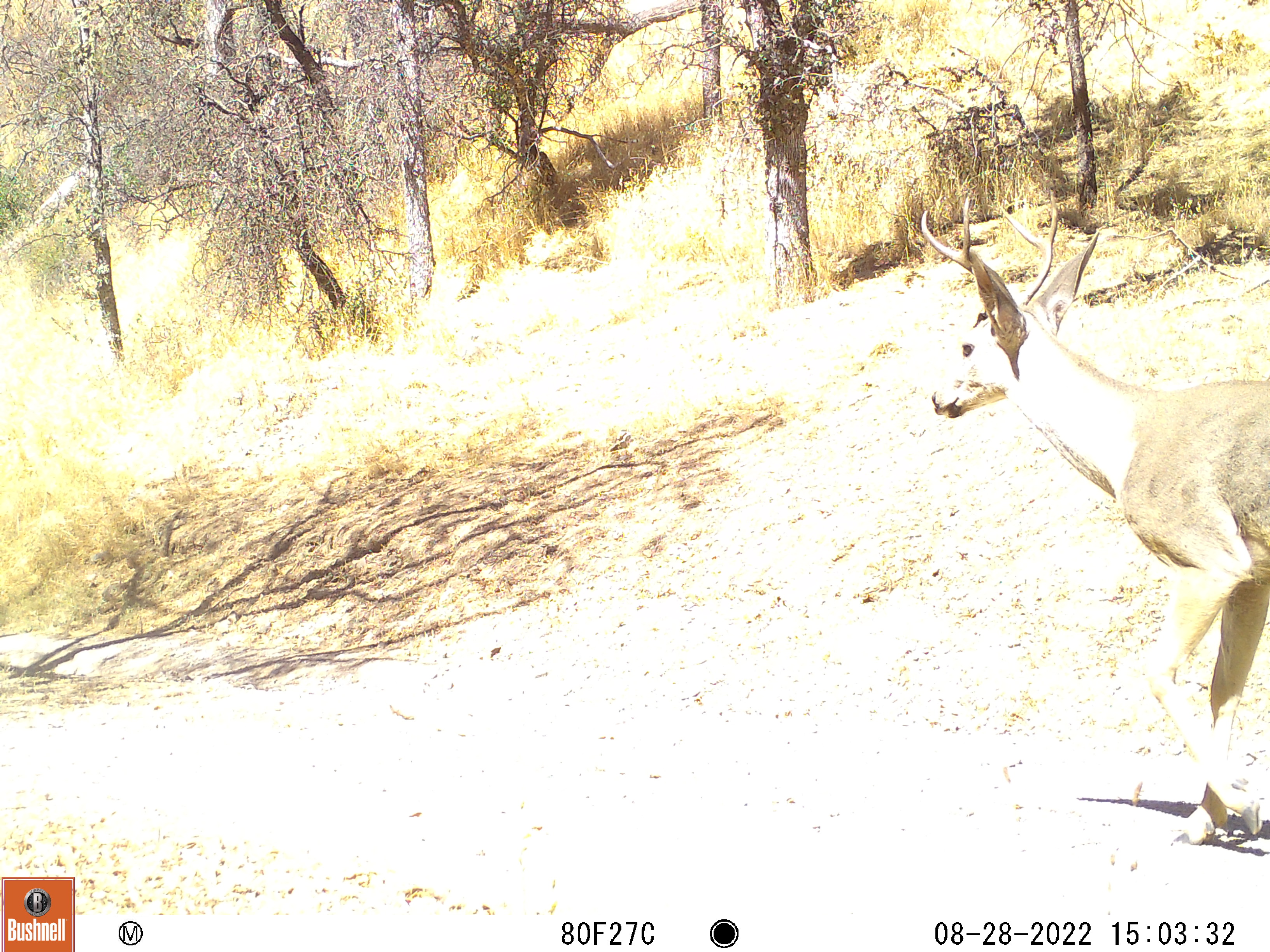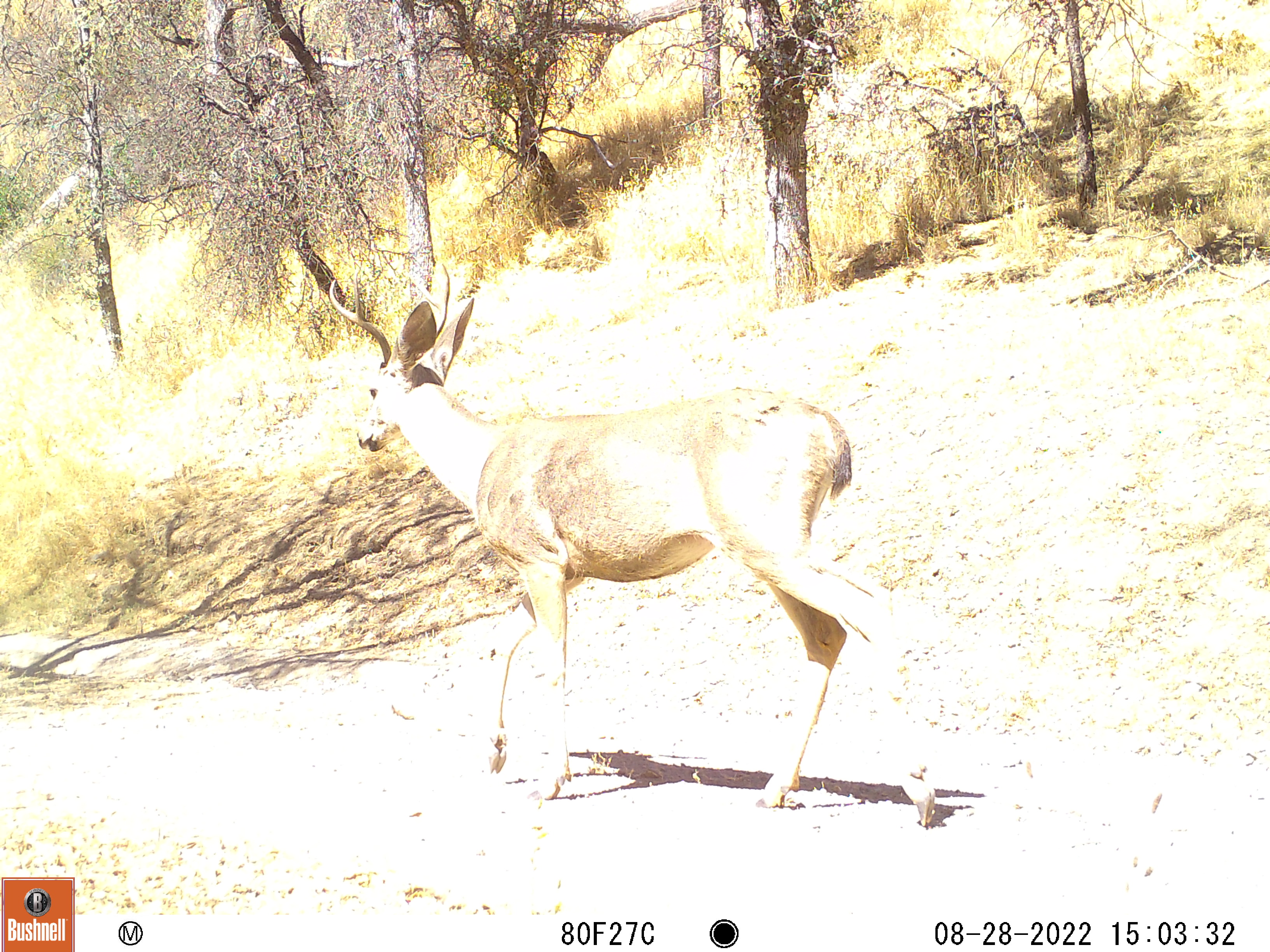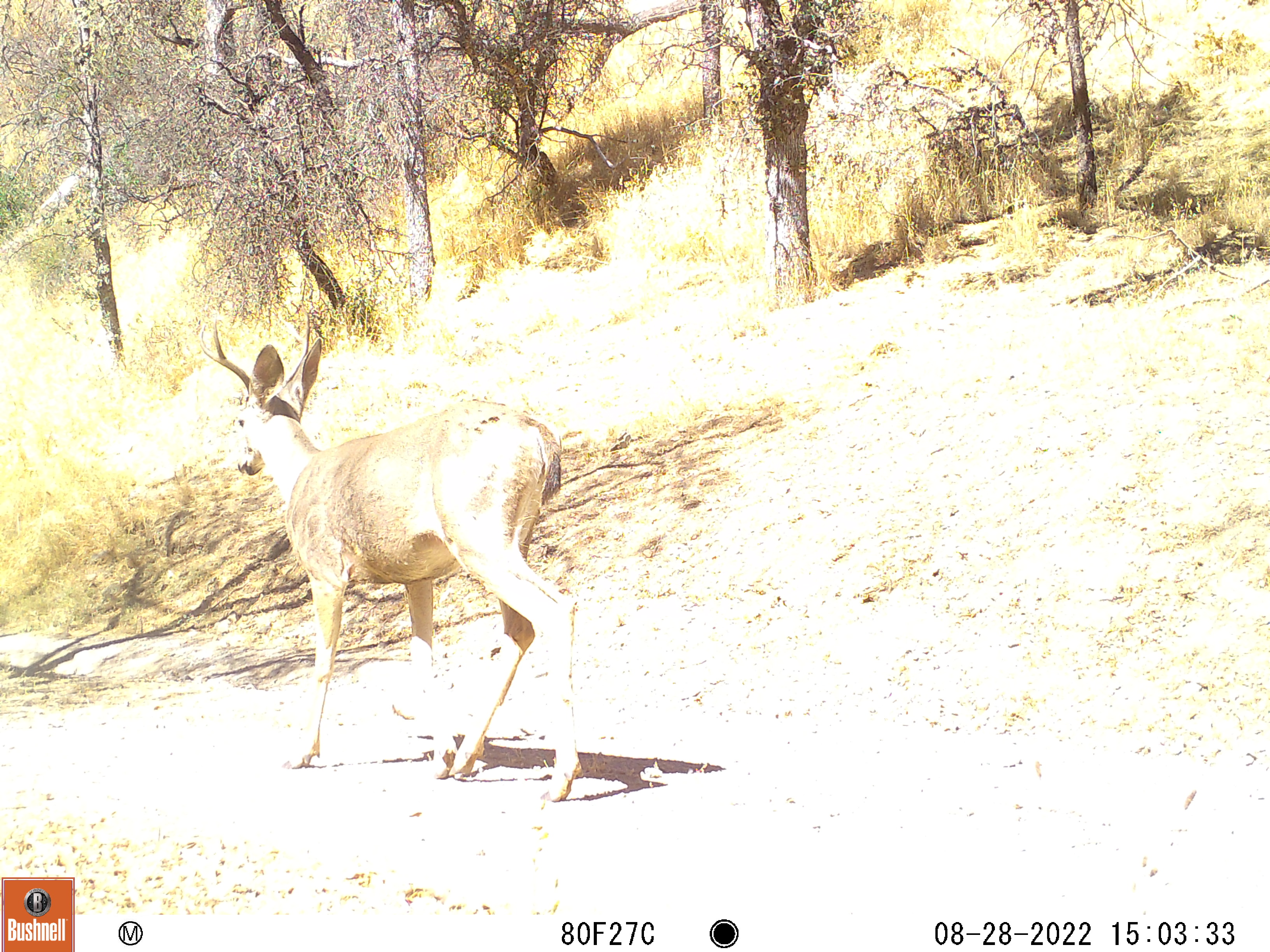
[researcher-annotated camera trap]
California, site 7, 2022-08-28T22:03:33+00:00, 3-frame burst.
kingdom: Animalia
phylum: Chordata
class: Mammalia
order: Artiodactyla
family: Cervidae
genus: Odocoileus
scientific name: Odocoileus hemionus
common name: mule deer